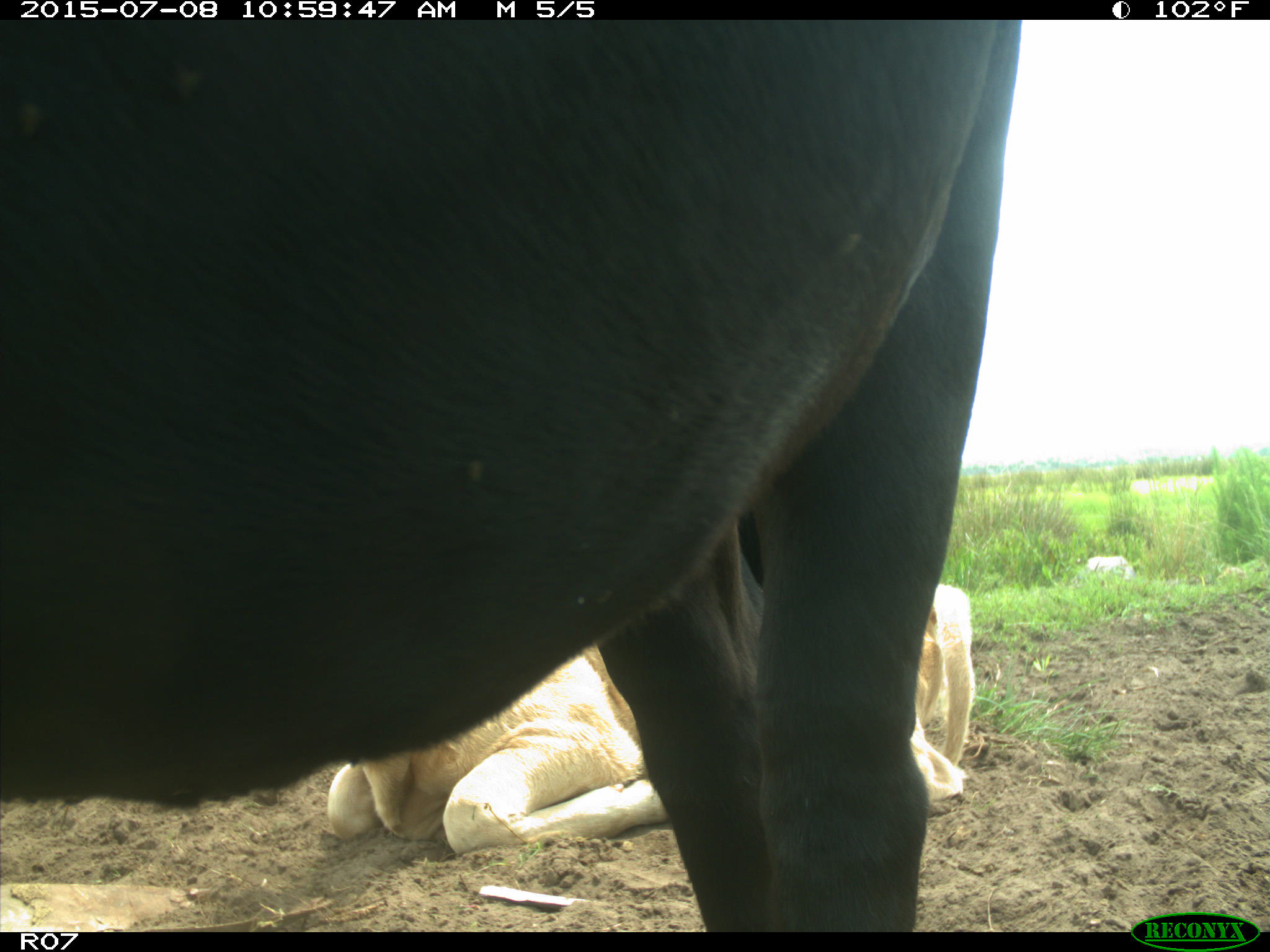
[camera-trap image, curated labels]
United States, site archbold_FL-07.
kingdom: Animalia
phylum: Chordata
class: Mammalia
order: Artiodactyla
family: Bovidae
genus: Bos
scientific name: Bos taurus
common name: domestic cow